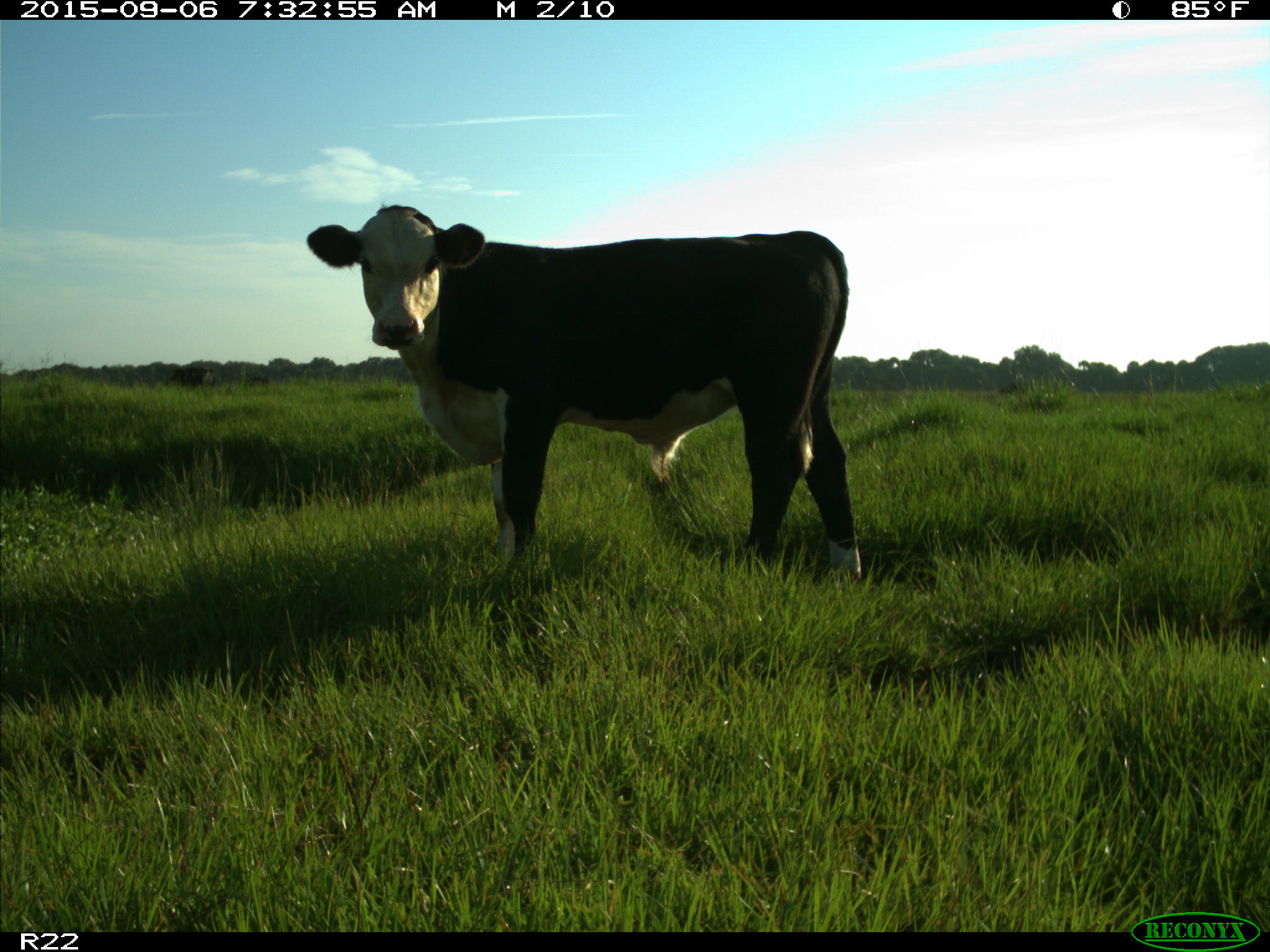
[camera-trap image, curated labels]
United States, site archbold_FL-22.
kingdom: Animalia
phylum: Chordata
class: Mammalia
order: Artiodactyla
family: Bovidae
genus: Bos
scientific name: Bos taurus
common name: domestic cow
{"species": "Bos taurus (domestic cow)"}